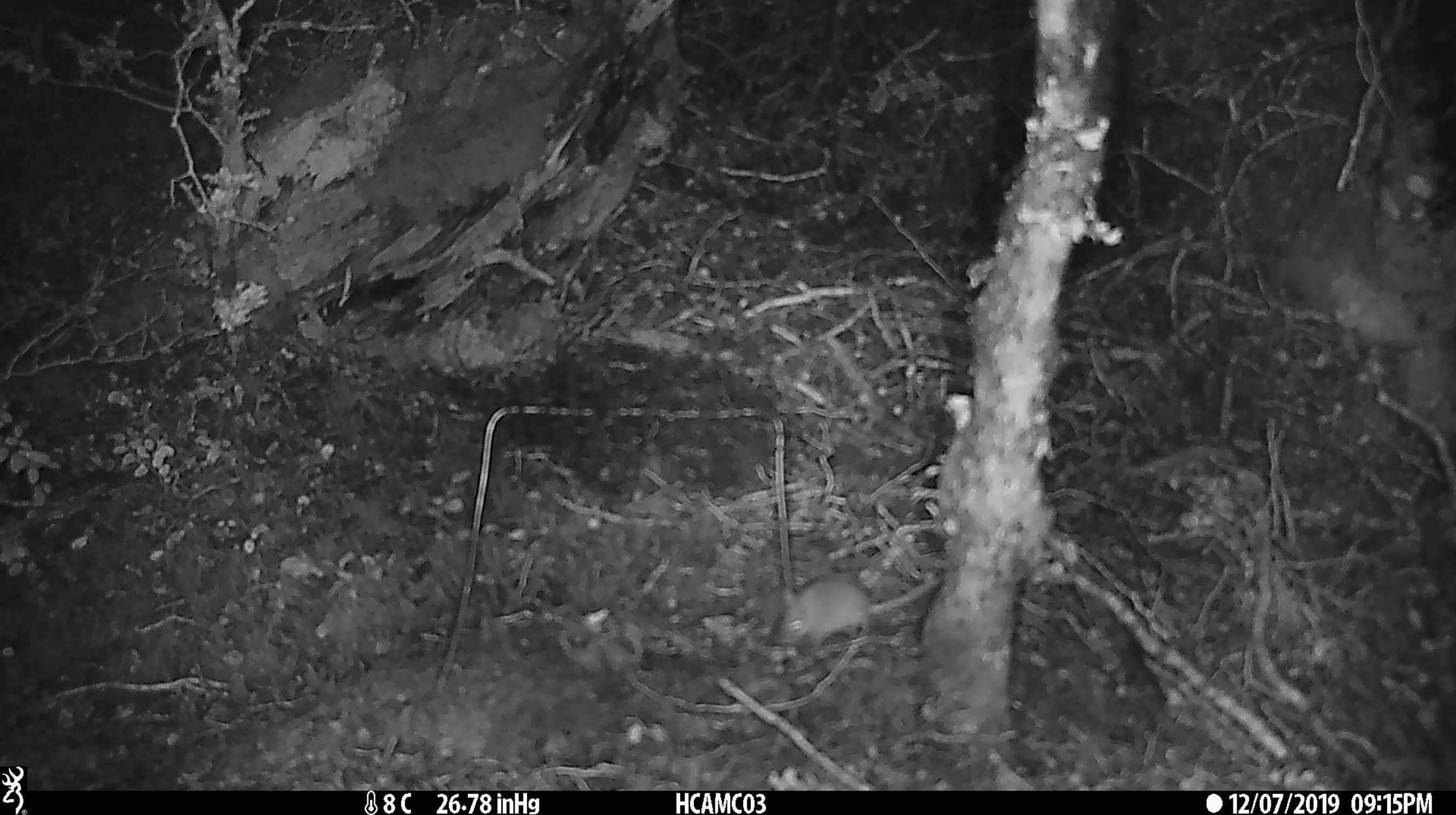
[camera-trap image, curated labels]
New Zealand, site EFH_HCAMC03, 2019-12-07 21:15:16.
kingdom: Animalia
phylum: Chordata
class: Mammalia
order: Rodentia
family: Muridae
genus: Mus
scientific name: Mus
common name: mouse